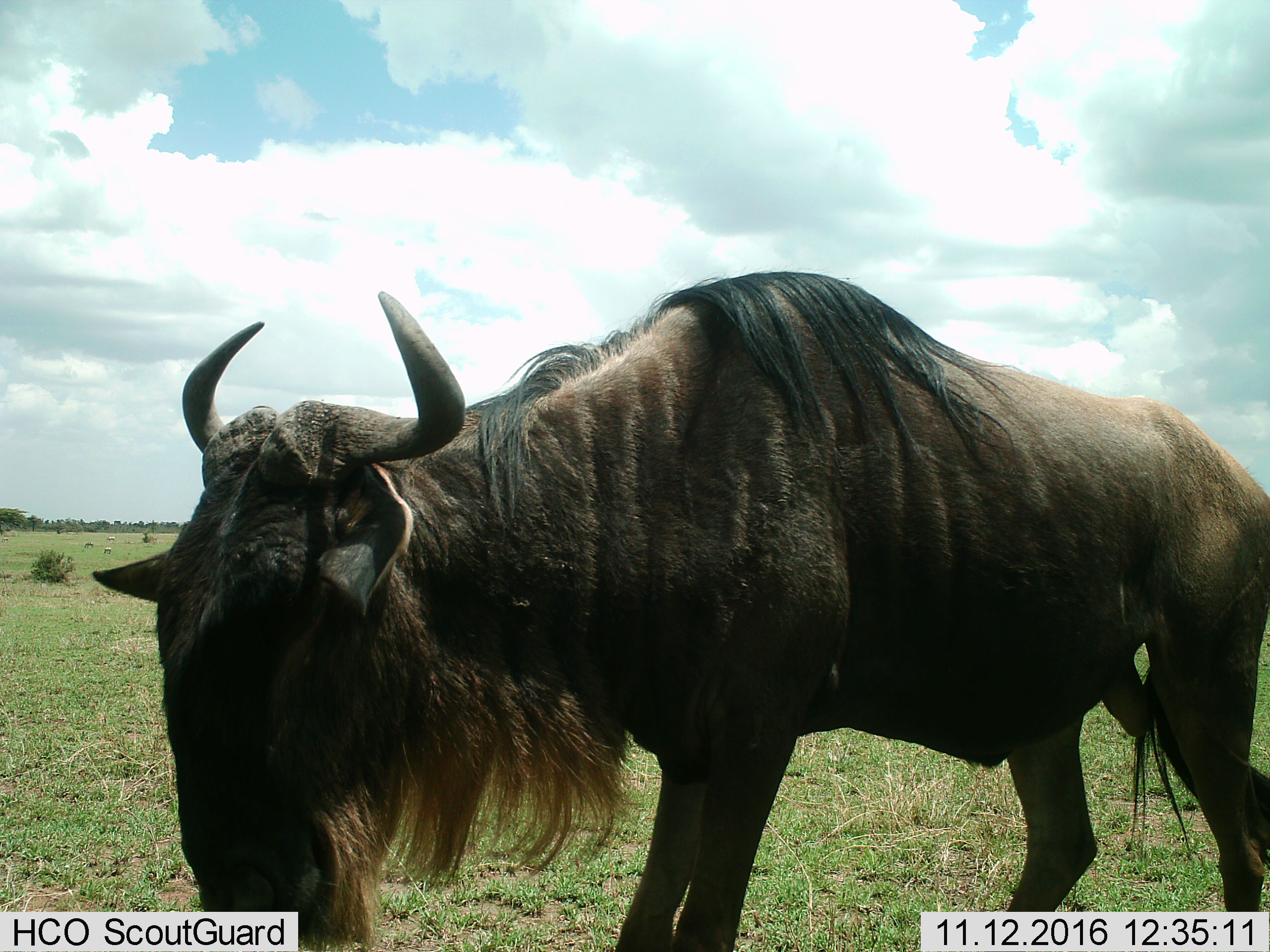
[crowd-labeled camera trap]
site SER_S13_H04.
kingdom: Animalia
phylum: Chordata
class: Mammalia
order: Artiodactyla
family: Bovidae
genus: Connochaetes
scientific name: Connochaetes taurinus taurinus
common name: blue wildebeest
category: wildebeestblue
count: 1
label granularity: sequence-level